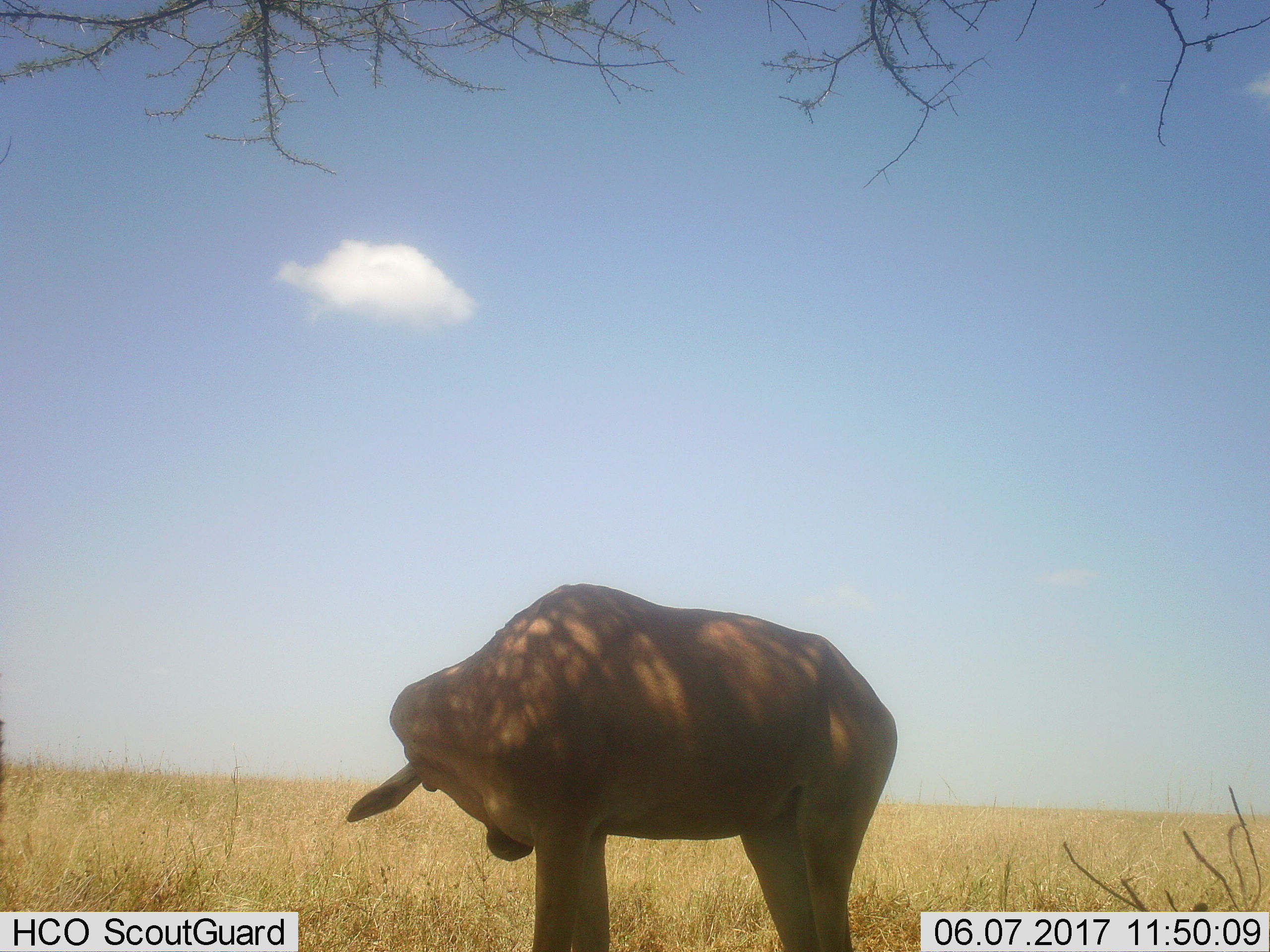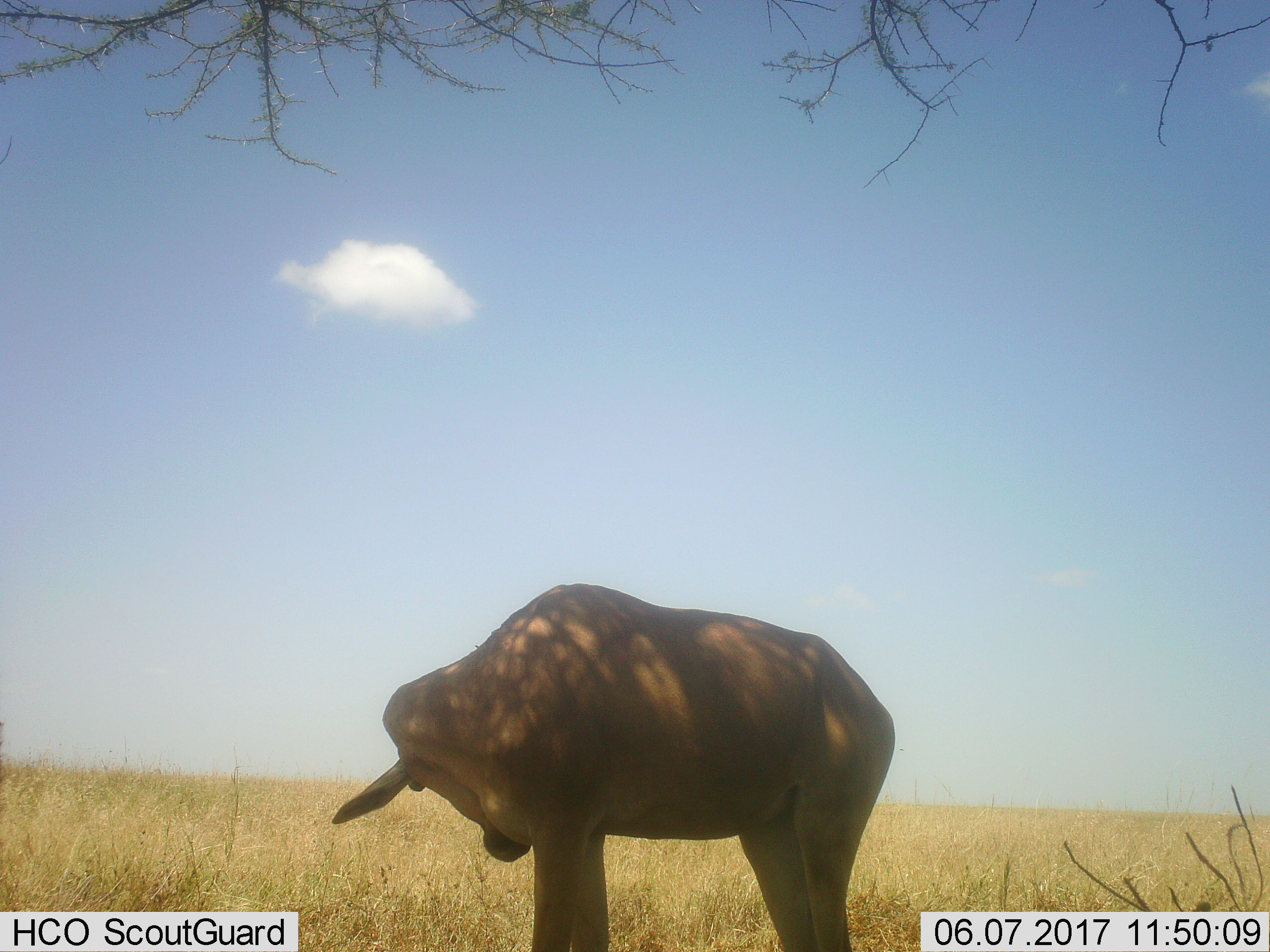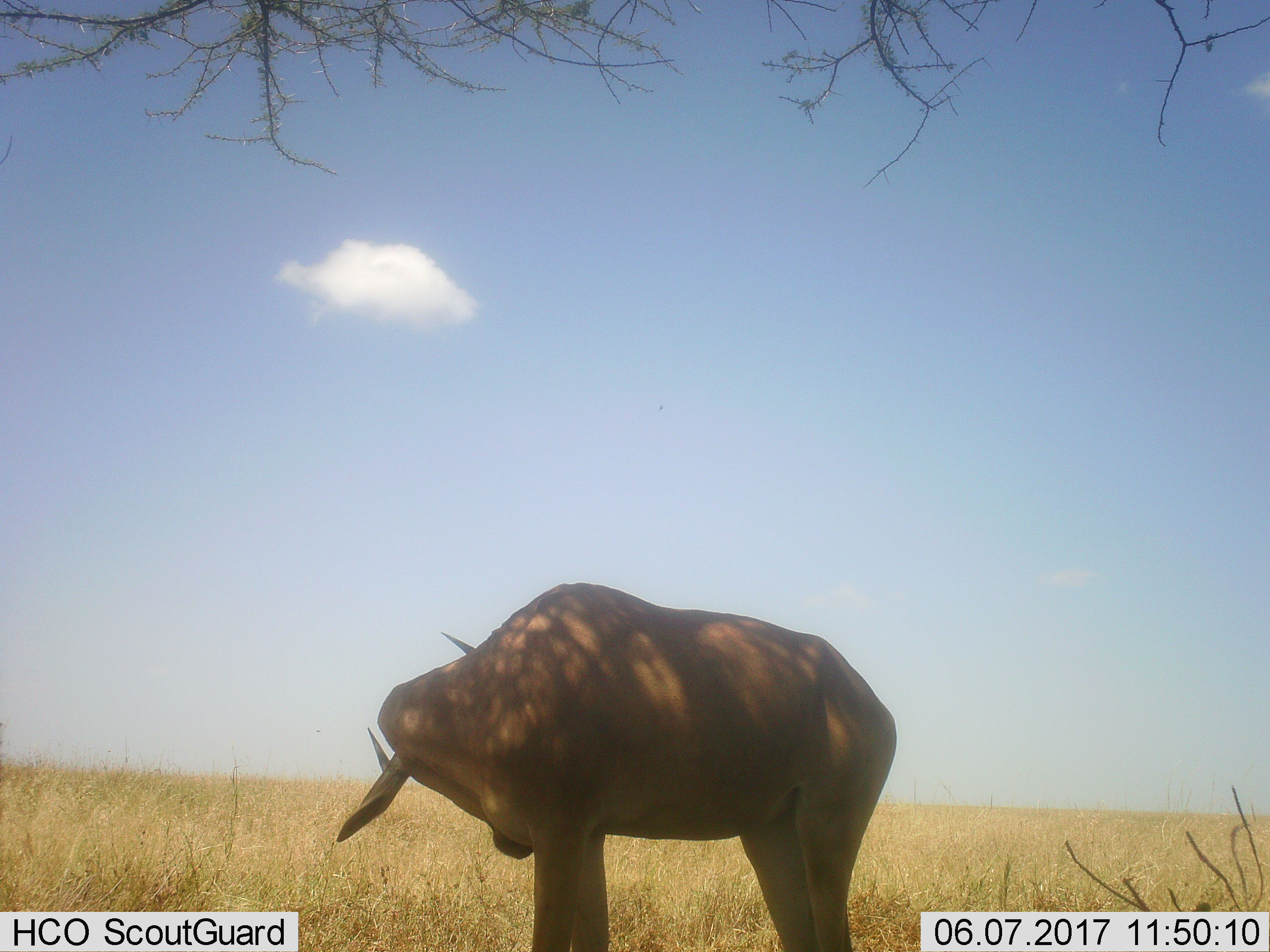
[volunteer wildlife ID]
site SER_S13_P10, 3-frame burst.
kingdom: Animalia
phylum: Chordata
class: Mammalia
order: Artiodactyla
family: Bovidae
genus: Alcelaphus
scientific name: Alcelaphus buselaphus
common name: hartebeest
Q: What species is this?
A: Hartebeest (Alcelaphus buselaphus).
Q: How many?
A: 1.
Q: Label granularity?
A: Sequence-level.